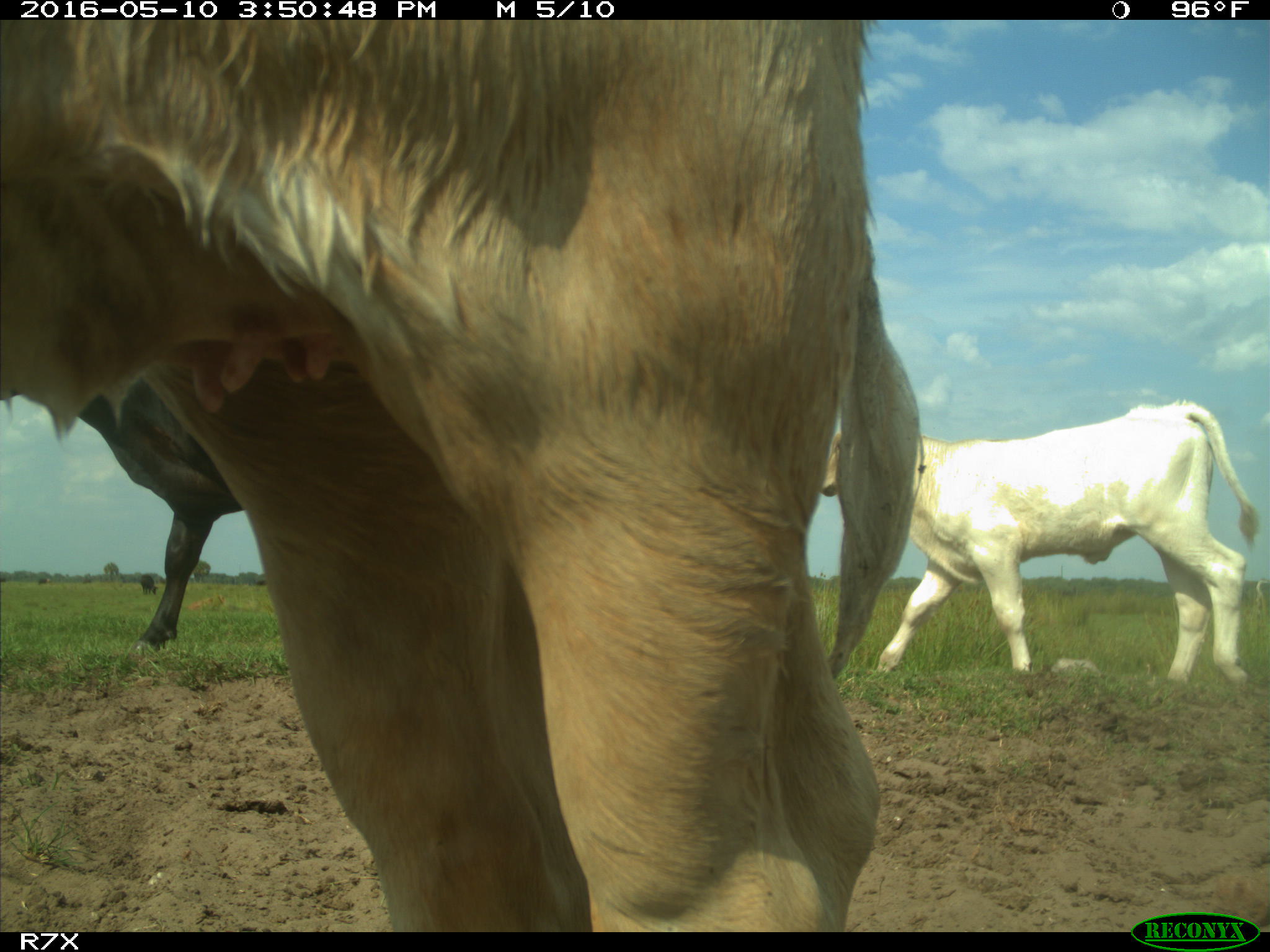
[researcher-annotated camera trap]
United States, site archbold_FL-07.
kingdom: Animalia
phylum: Chordata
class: Mammalia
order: Artiodactyla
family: Bovidae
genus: Bos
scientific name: Bos taurus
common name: domestic cow